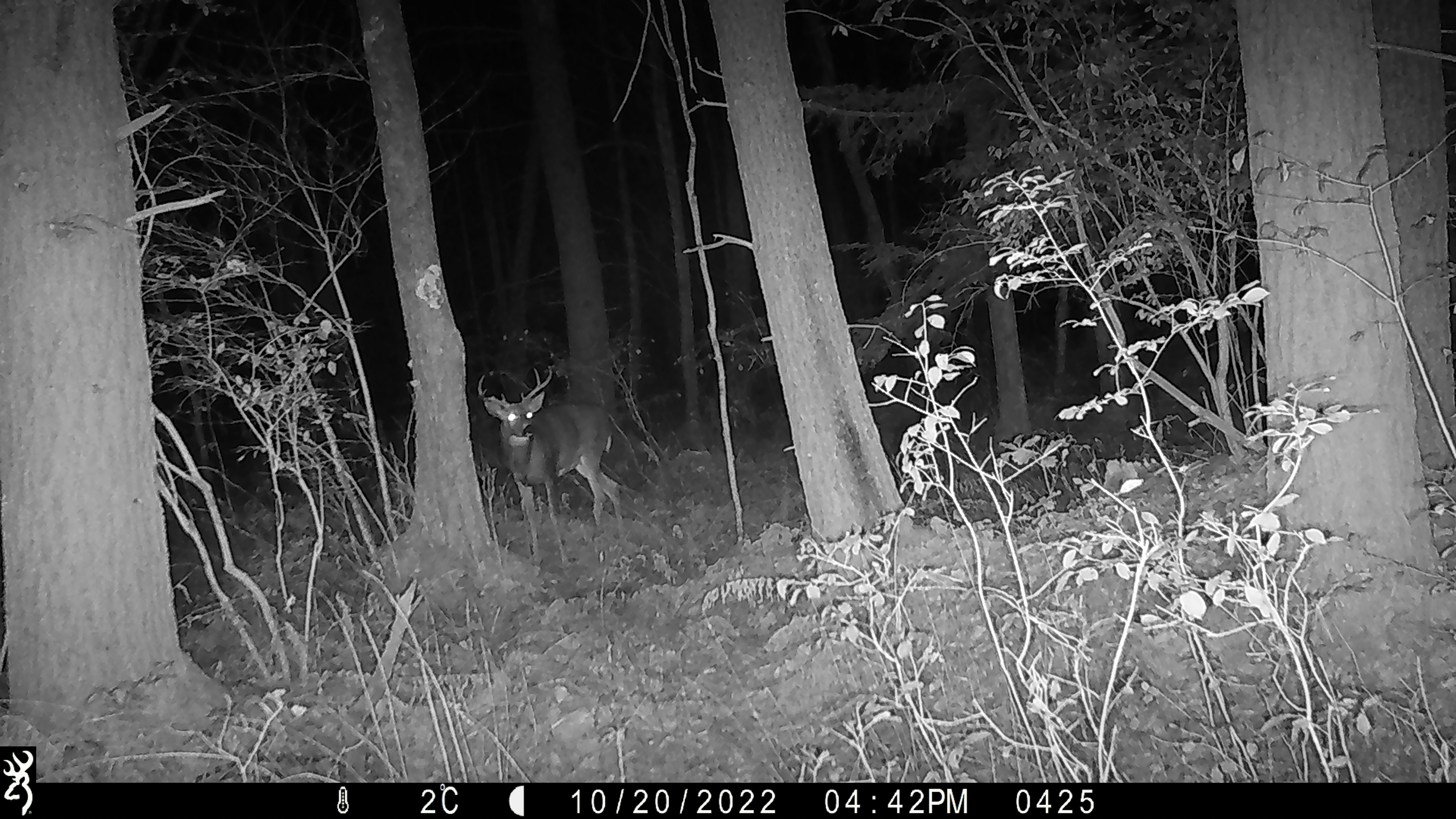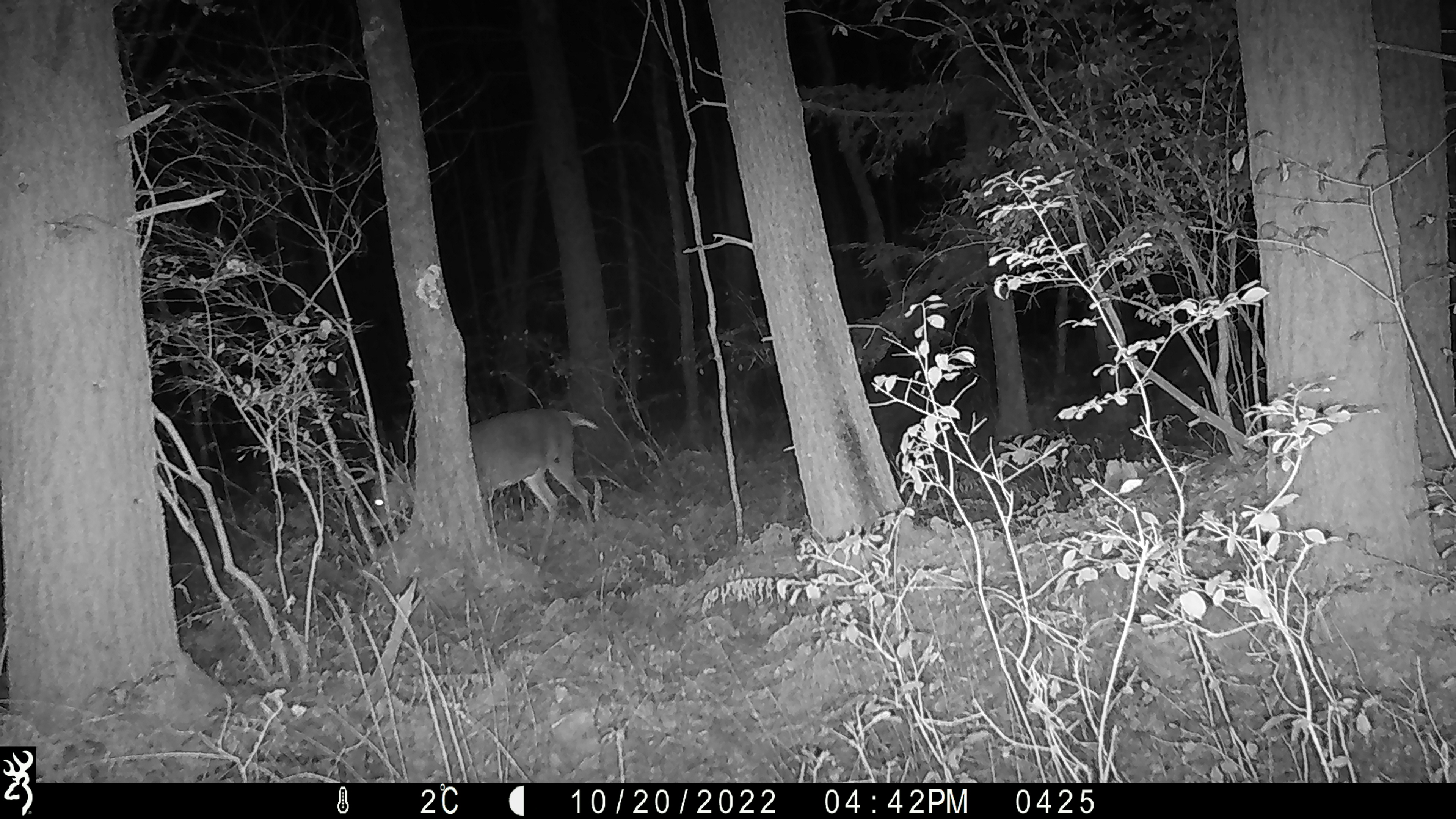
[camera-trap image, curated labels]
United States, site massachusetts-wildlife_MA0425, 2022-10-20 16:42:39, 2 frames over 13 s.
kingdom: Animalia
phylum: Chordata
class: Mammalia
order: Artiodactyla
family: Cervidae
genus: Odocoileus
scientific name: Odocoileus virginianus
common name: white-tailed deer